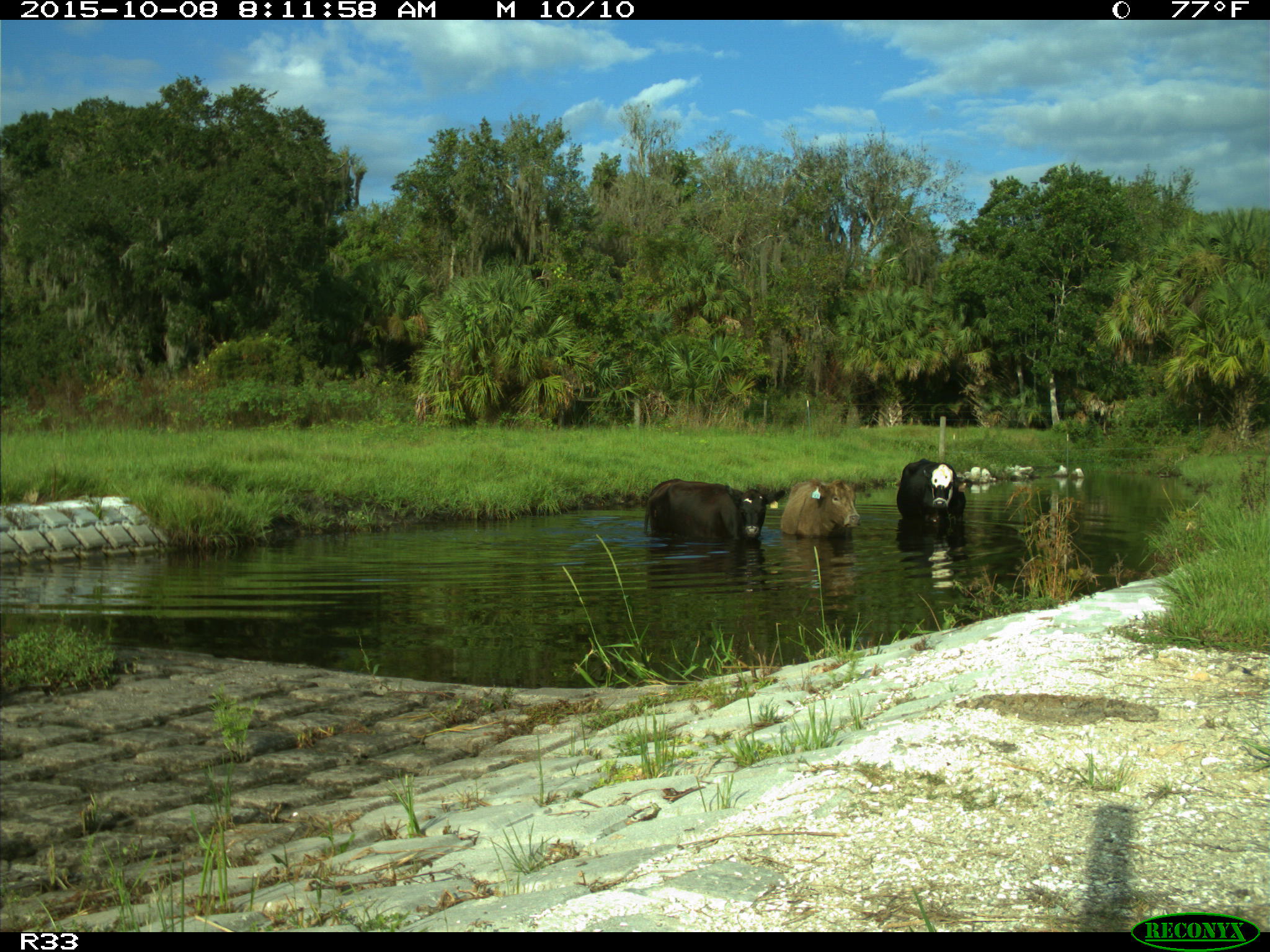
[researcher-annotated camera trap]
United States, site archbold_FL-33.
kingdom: Animalia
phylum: Chordata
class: Mammalia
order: Artiodactyla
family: Bovidae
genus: Bos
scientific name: Bos taurus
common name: domestic cow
Bos taurus (domestic cow).